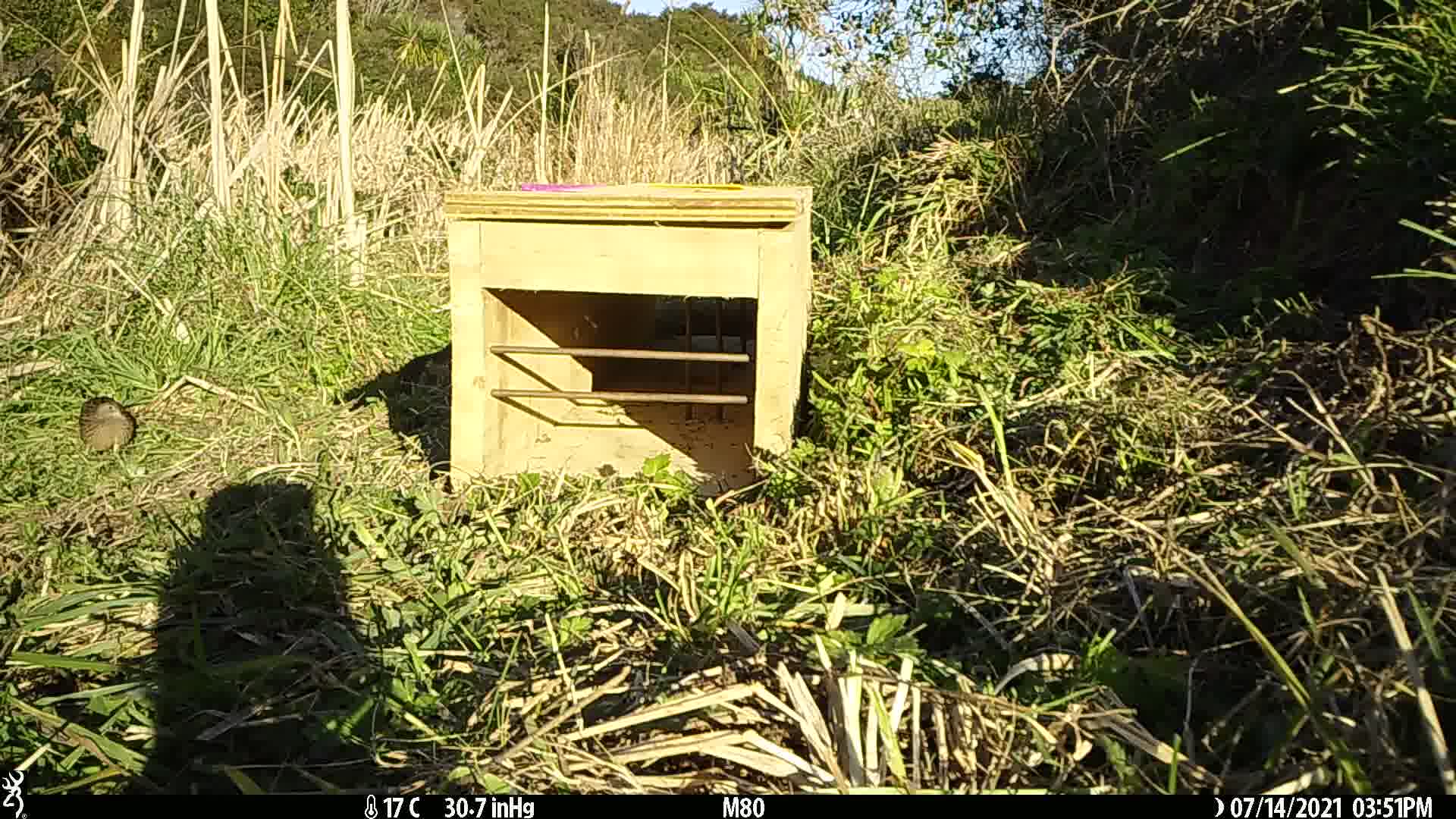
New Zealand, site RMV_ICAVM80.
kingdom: Animalia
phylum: Chordata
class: Aves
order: Galliformes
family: Phasianidae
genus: Synoicus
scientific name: Synoicus ypsilophorus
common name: brown quail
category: quail brown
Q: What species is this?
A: Quail brown (brown quail) (Synoicus ypsilophorus).